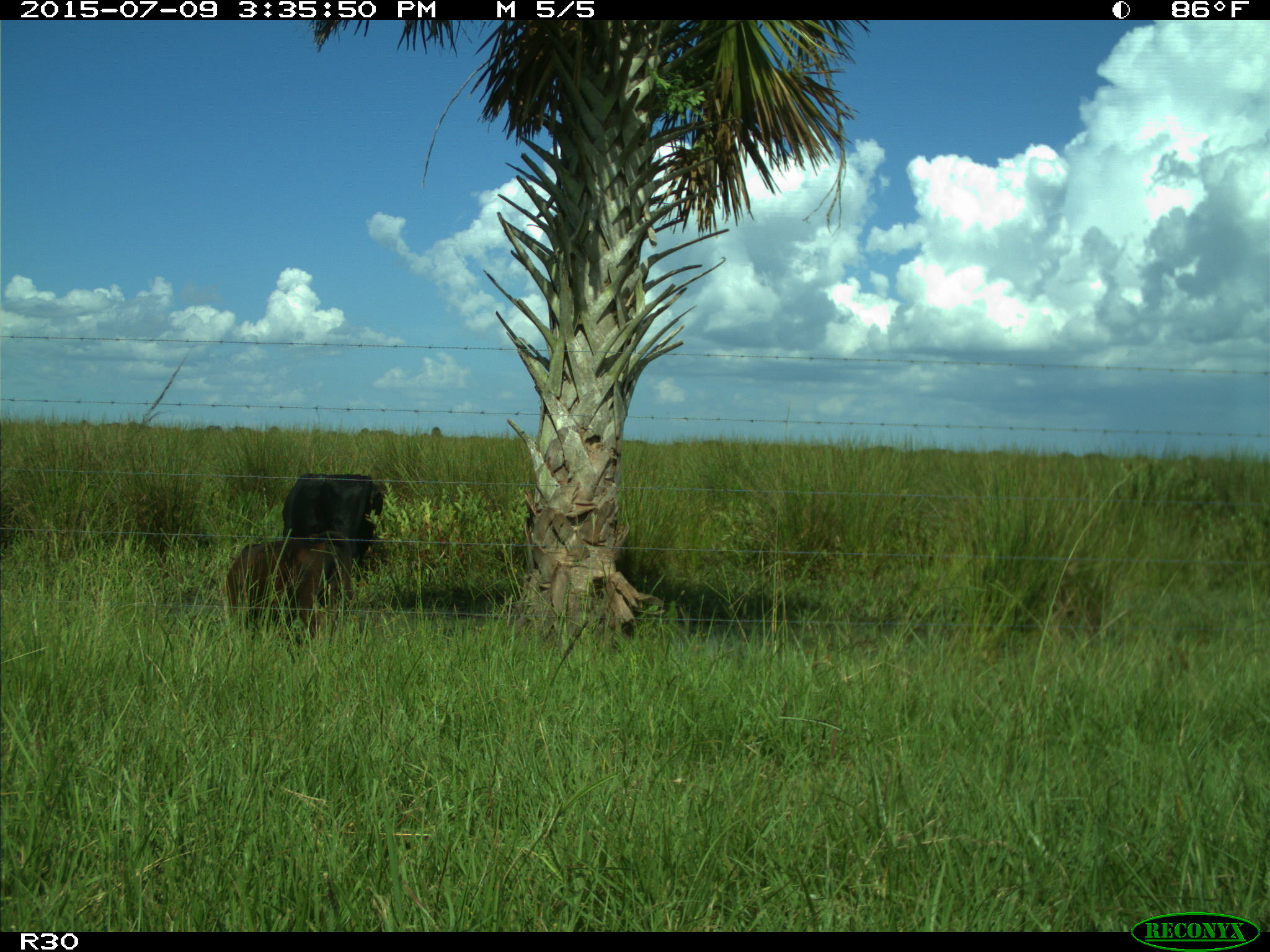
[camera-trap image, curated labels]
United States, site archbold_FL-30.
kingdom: Animalia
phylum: Chordata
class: Mammalia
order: Artiodactyla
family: Bovidae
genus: Bos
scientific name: Bos taurus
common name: domestic cow